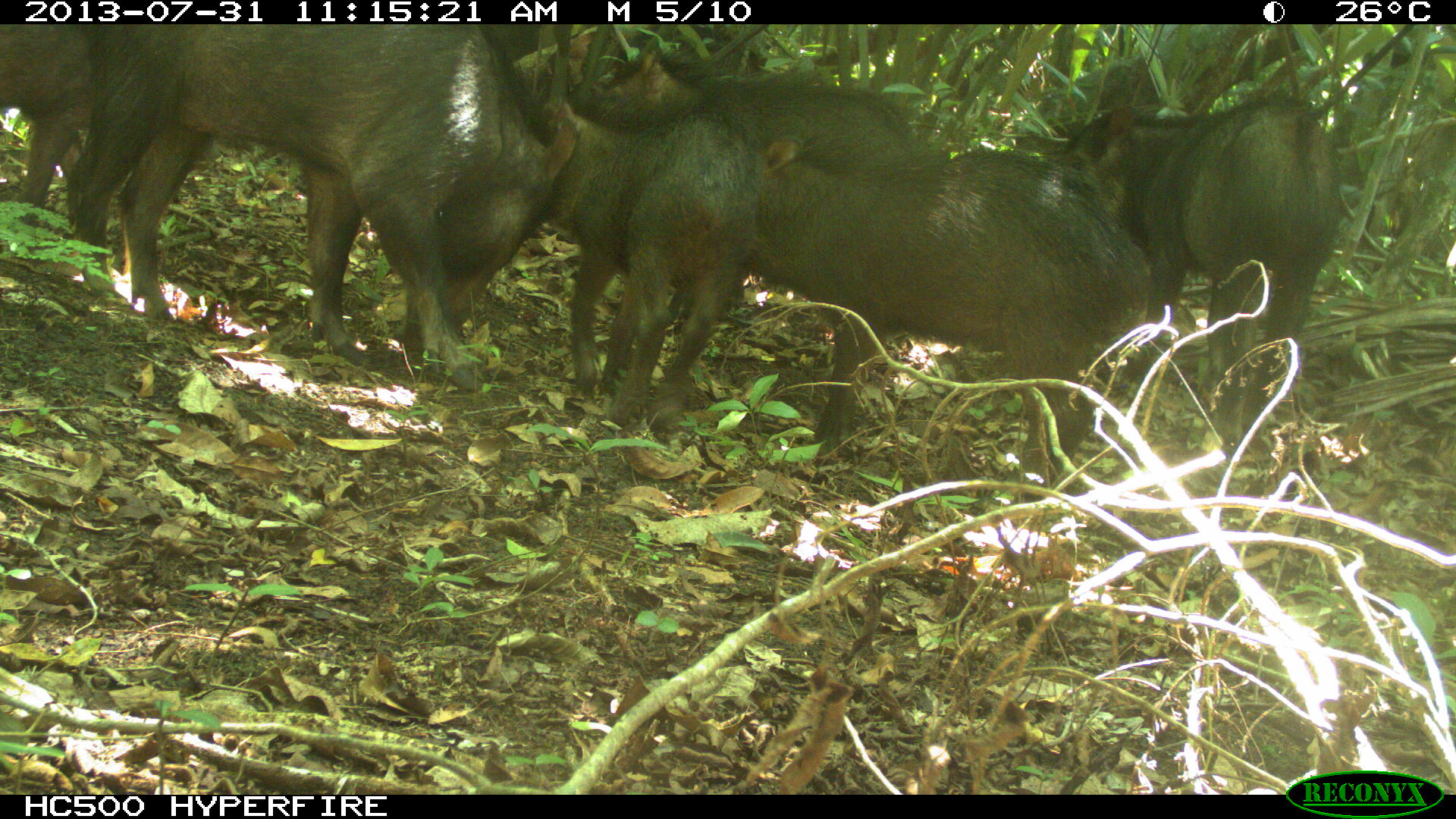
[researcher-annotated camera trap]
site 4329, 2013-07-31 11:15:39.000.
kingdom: Animalia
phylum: Chordata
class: Mammalia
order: Artiodactyla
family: Tayassuidae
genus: Tayassu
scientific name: Tayassu pecari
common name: white-lipped peccary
Tayassu pecari (white-lipped peccary), count 10.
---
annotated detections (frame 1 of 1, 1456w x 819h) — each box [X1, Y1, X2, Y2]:
tayassu pecari: [66, 24, 577, 392]; [744, 143, 1152, 499]; [1067, 95, 1343, 443]; [537, 98, 762, 438]; [572, 39, 921, 147]; [0, 21, 90, 227]; [604, 24, 766, 91]